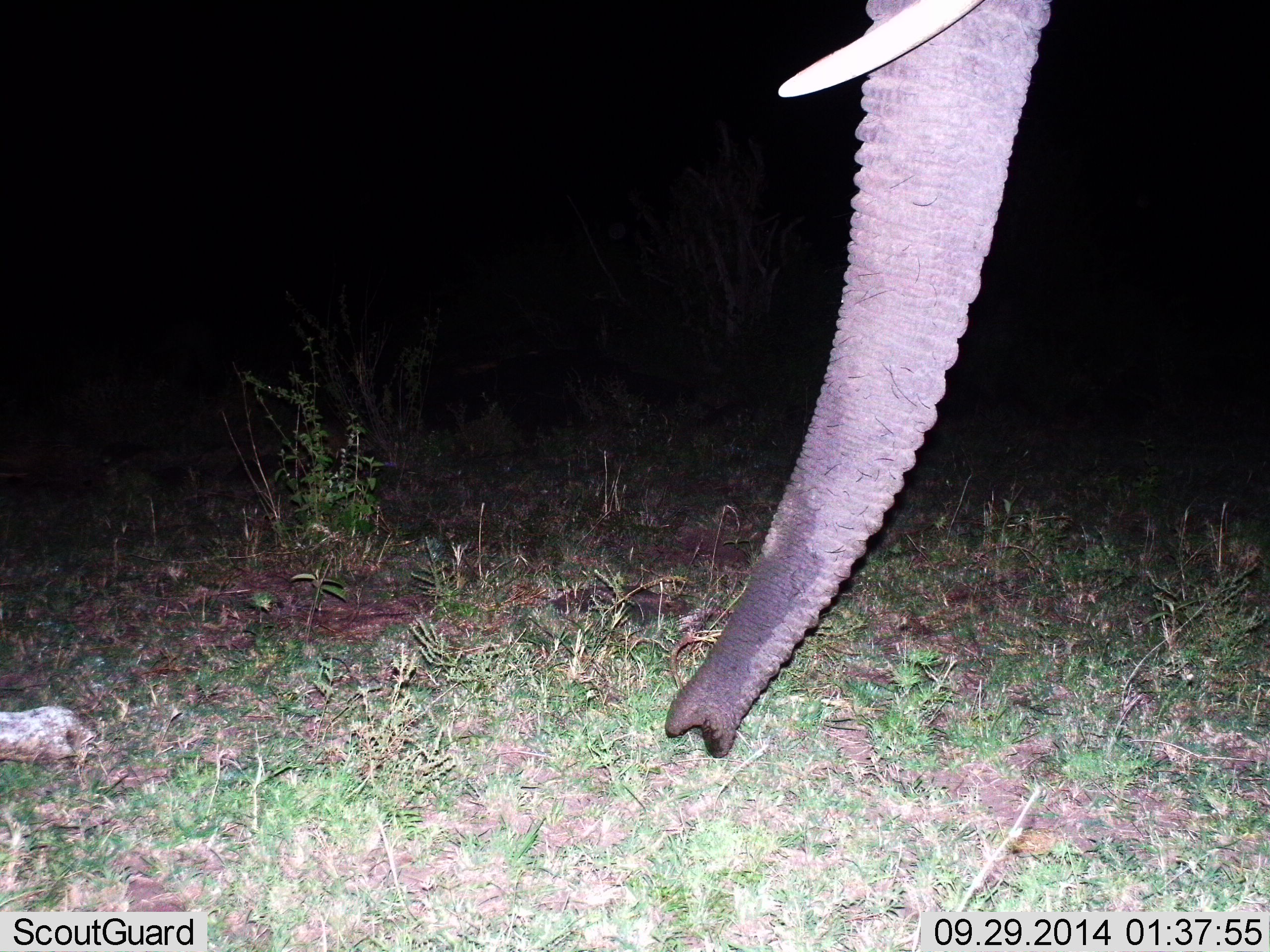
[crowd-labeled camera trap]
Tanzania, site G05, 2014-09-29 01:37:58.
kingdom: Animalia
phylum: Chordata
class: Mammalia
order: Proboscidea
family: Elephantidae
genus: Loxodonta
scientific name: Loxodonta africana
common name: african bush elephant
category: elephant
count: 1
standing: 70%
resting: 0%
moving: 10%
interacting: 0%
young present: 0%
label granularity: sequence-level